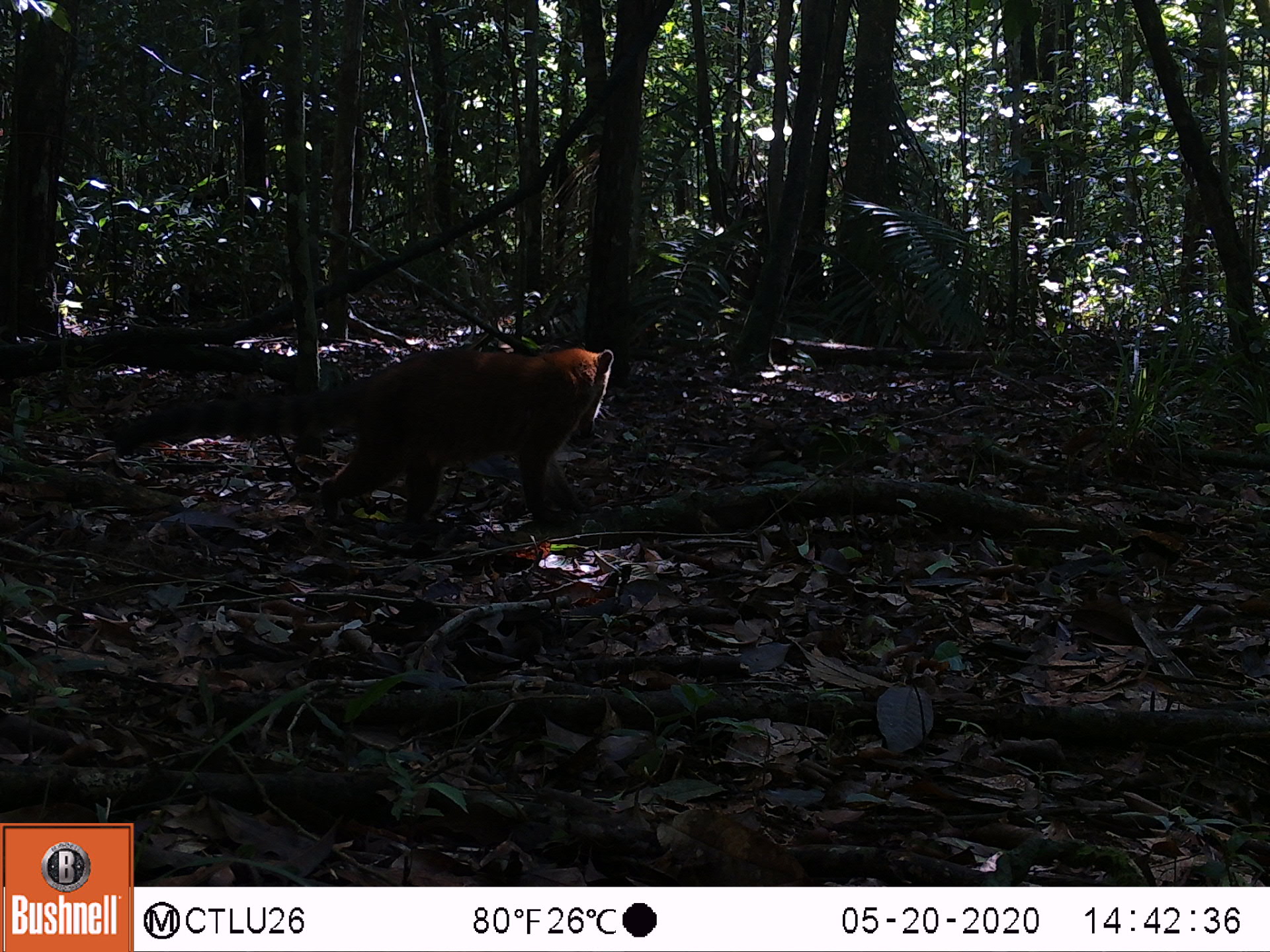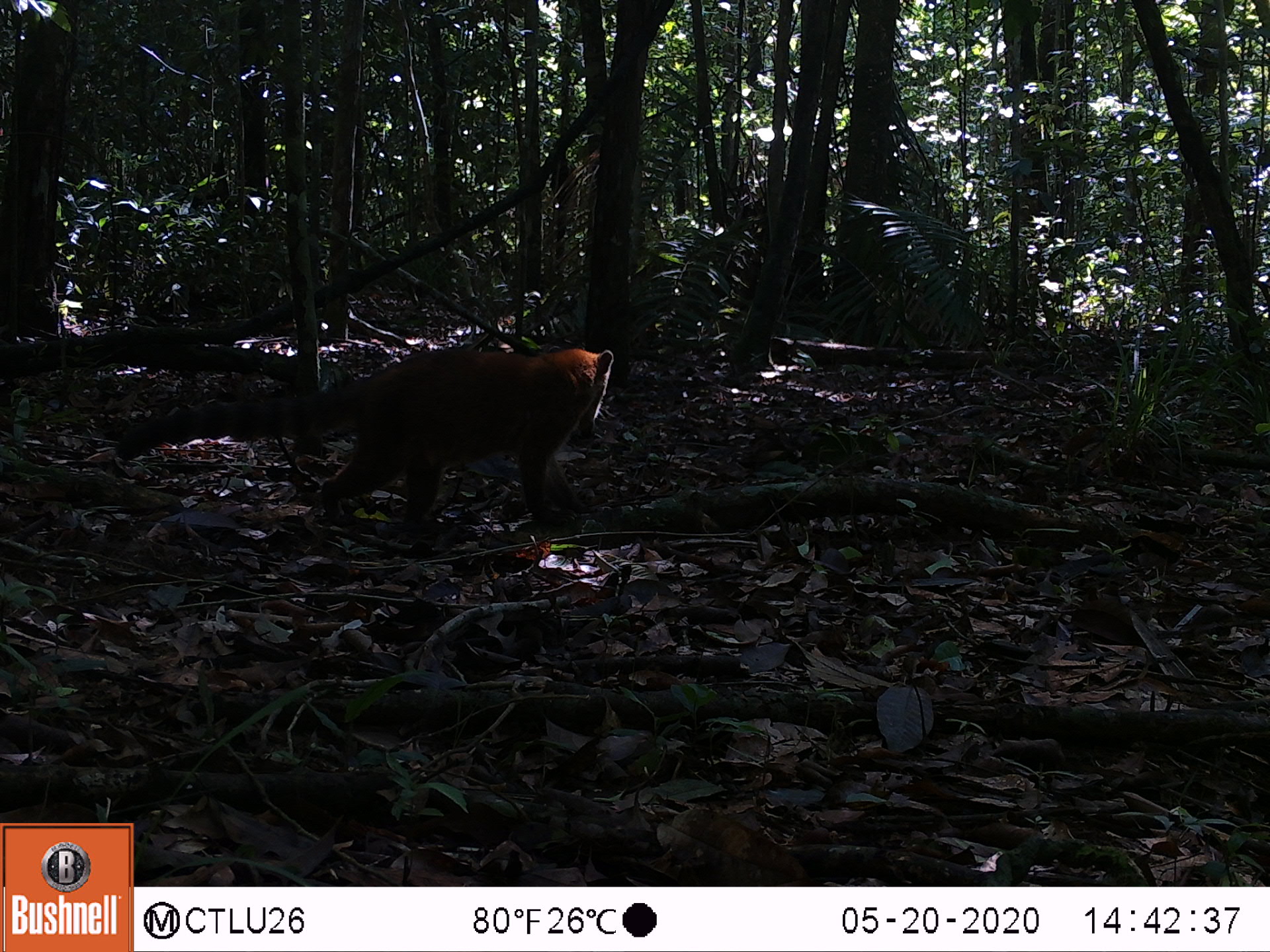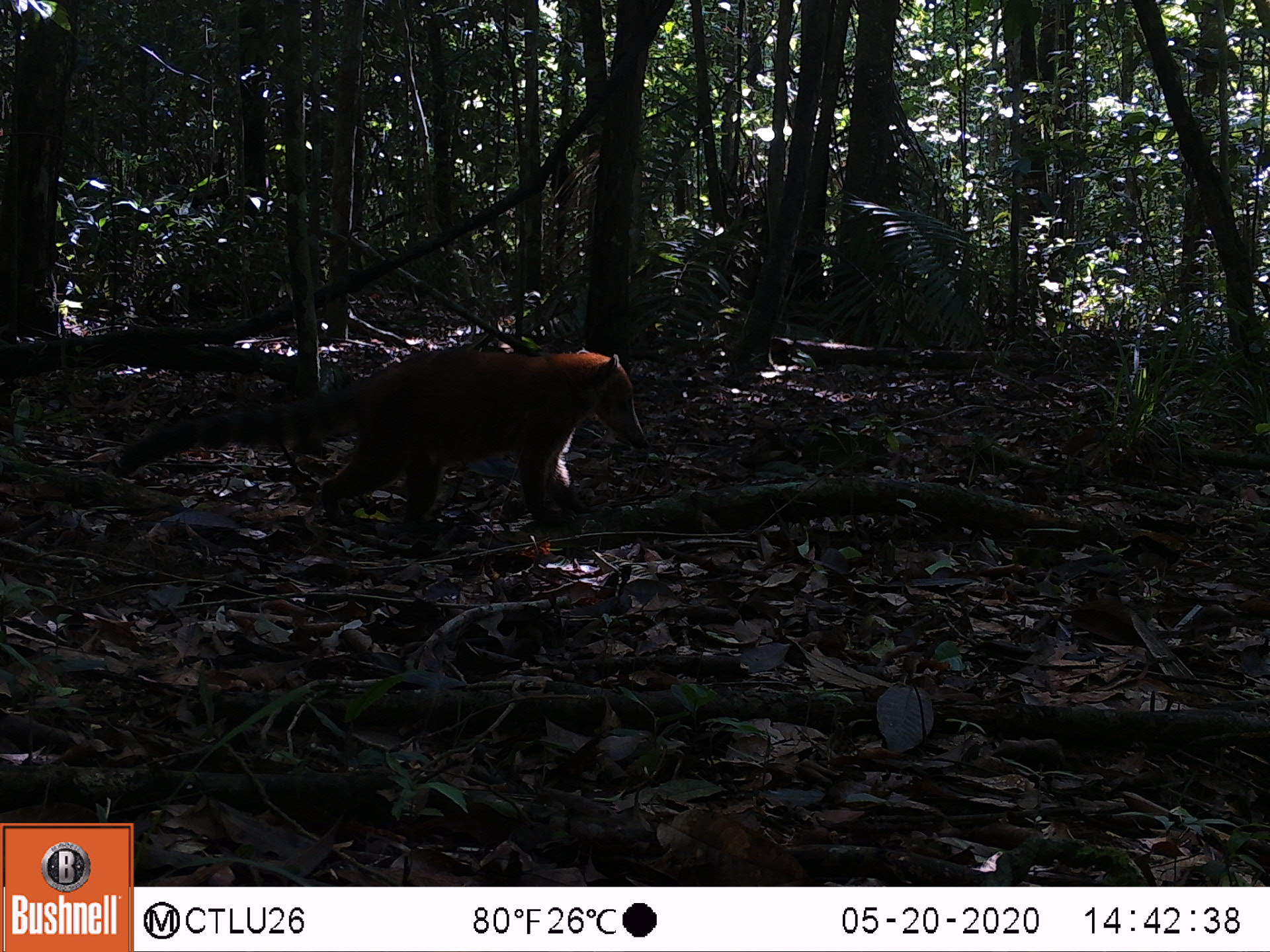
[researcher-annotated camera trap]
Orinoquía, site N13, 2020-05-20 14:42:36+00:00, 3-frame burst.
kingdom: Animalia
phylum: Chordata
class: Mammalia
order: Carnivora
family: Procyonidae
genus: Nasua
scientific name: Nasua nasua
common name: south american coati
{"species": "south american coati (Nasua nasua)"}